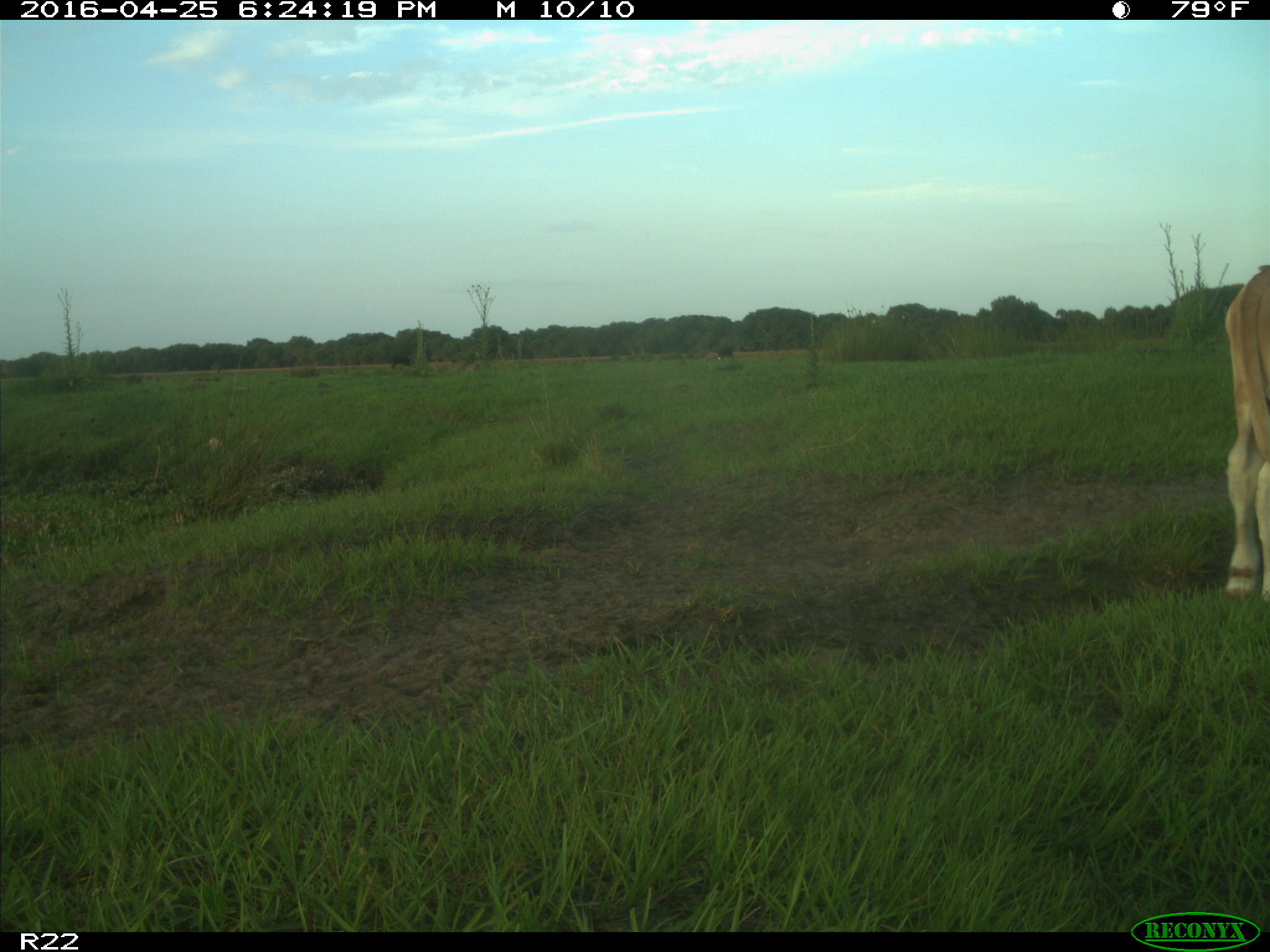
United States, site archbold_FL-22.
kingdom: Animalia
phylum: Chordata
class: Mammalia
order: Artiodactyla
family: Bovidae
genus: Bos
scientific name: Bos taurus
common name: domestic cow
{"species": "Bos taurus (domestic cow)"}